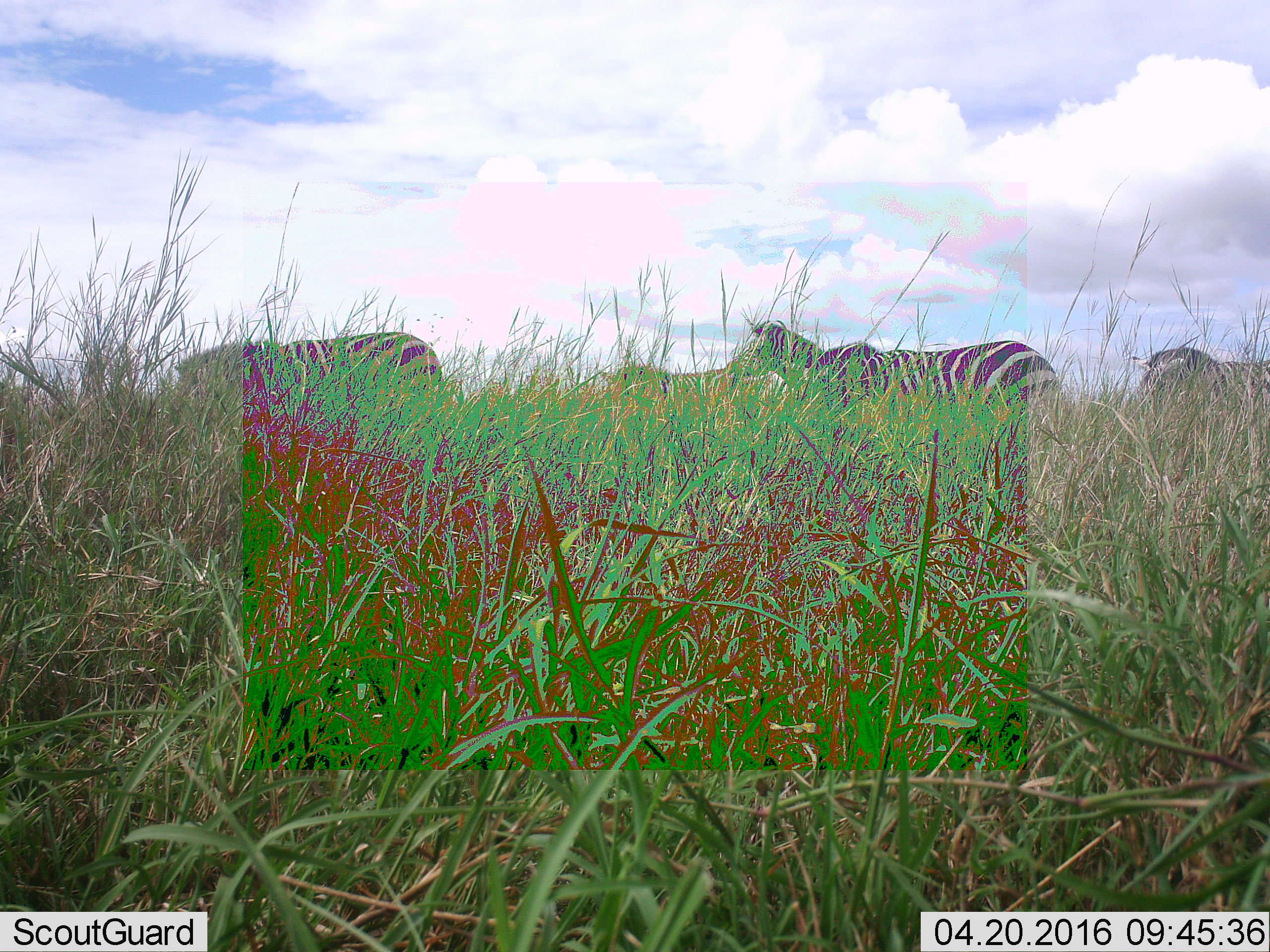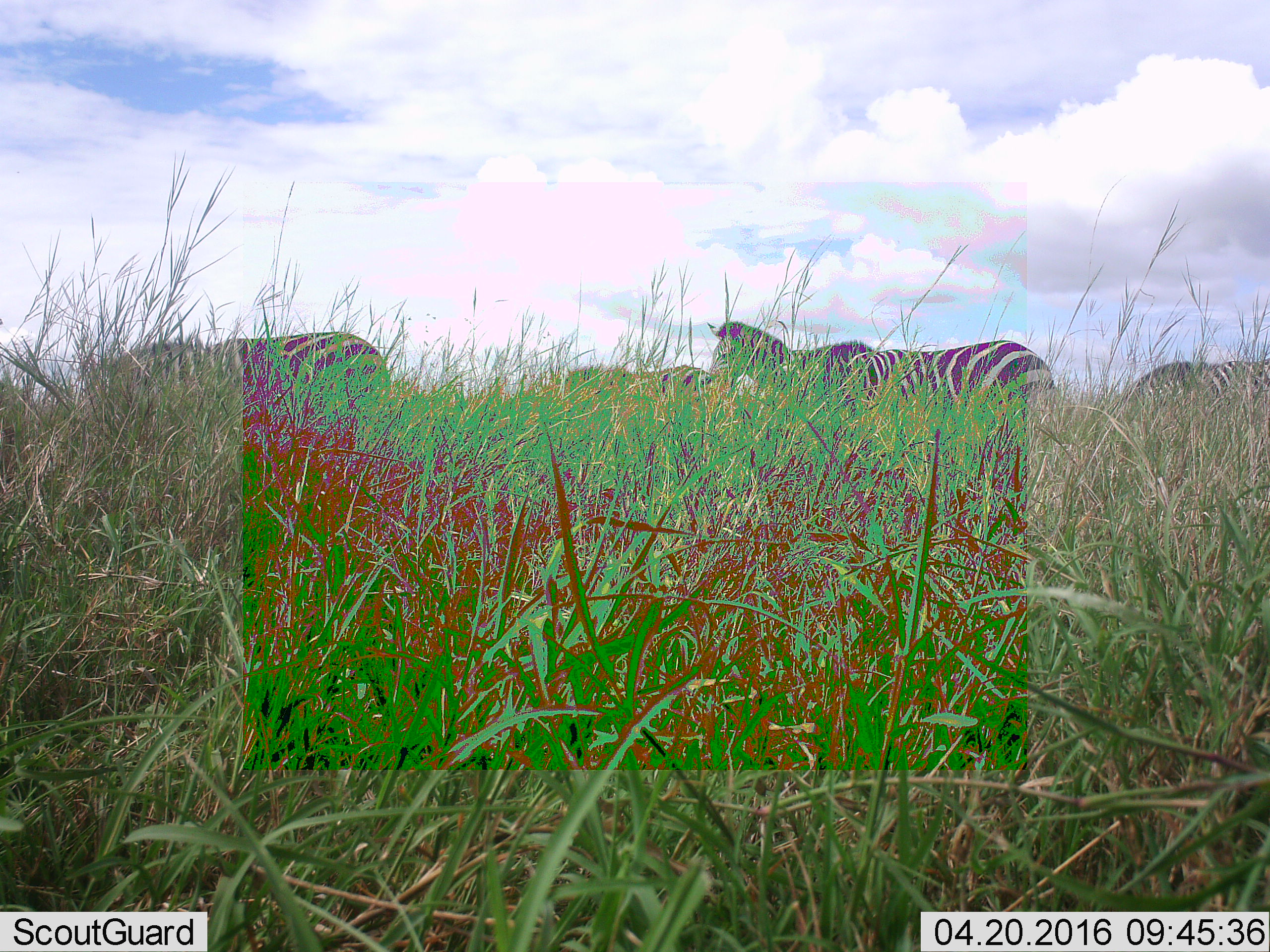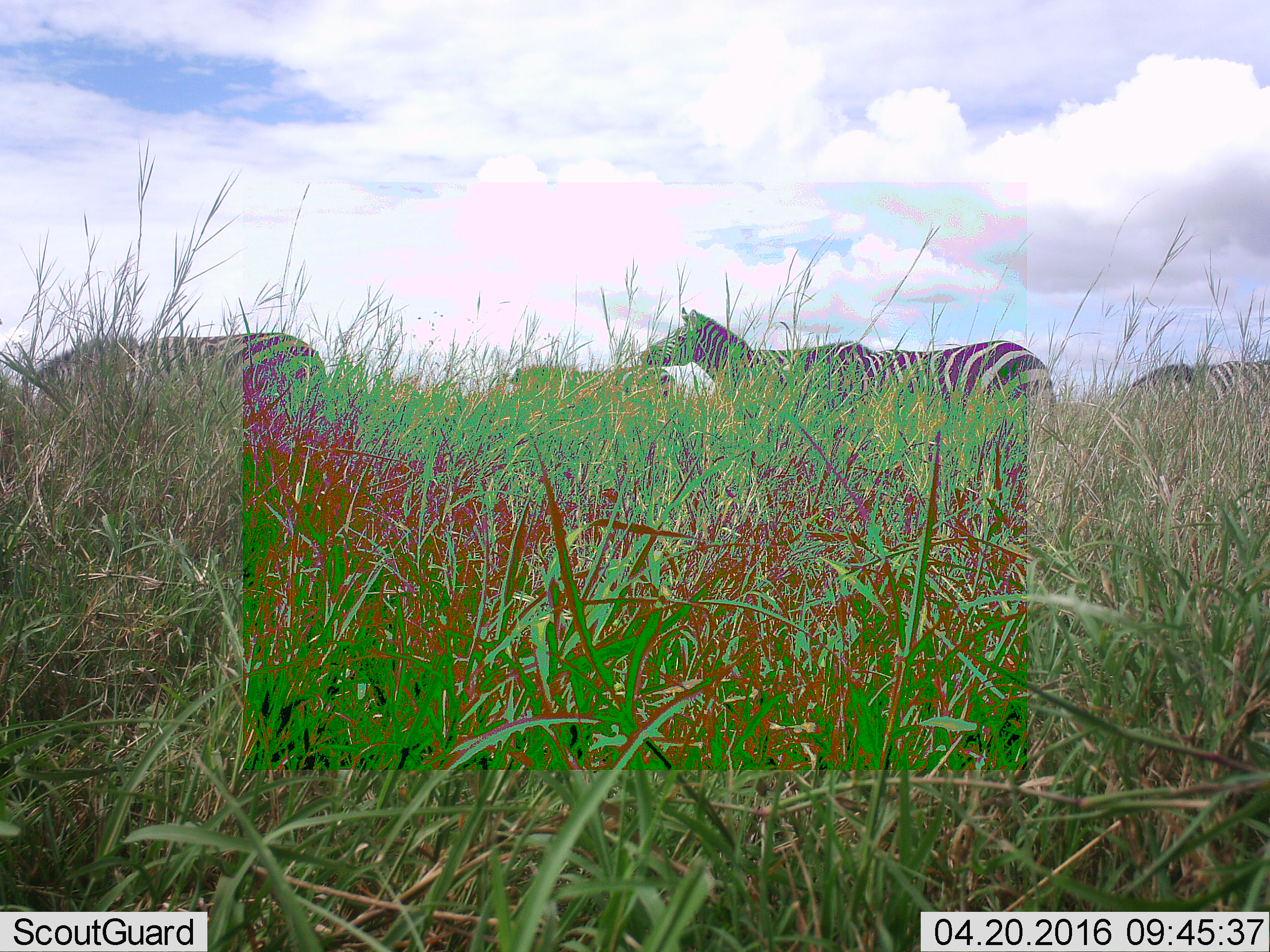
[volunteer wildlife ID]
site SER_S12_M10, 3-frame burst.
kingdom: Animalia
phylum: Chordata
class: Mammalia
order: Perissodactyla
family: Equidae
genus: Equus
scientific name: Equus quagga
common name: plains zebra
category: zebraplains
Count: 4.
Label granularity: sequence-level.